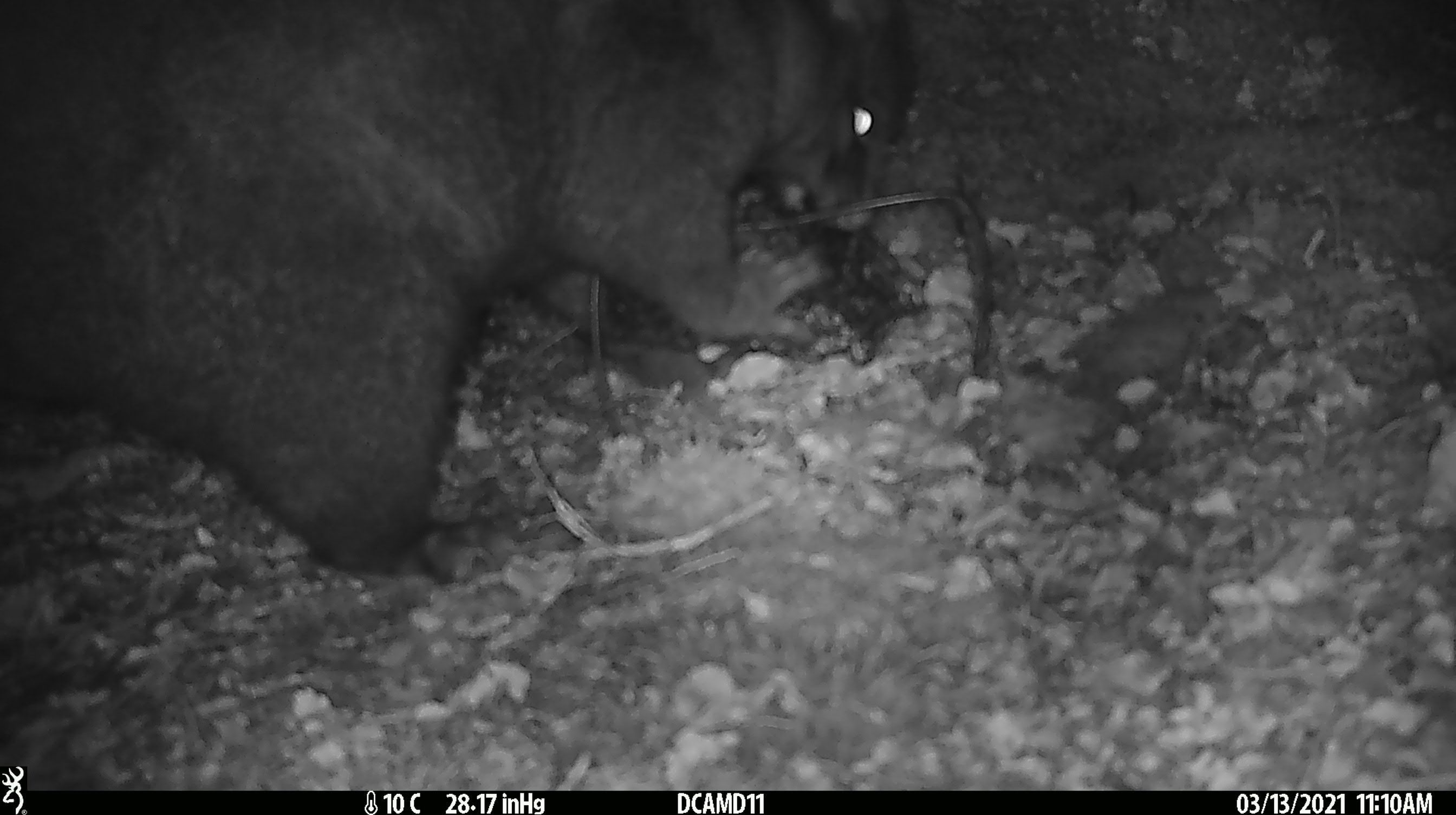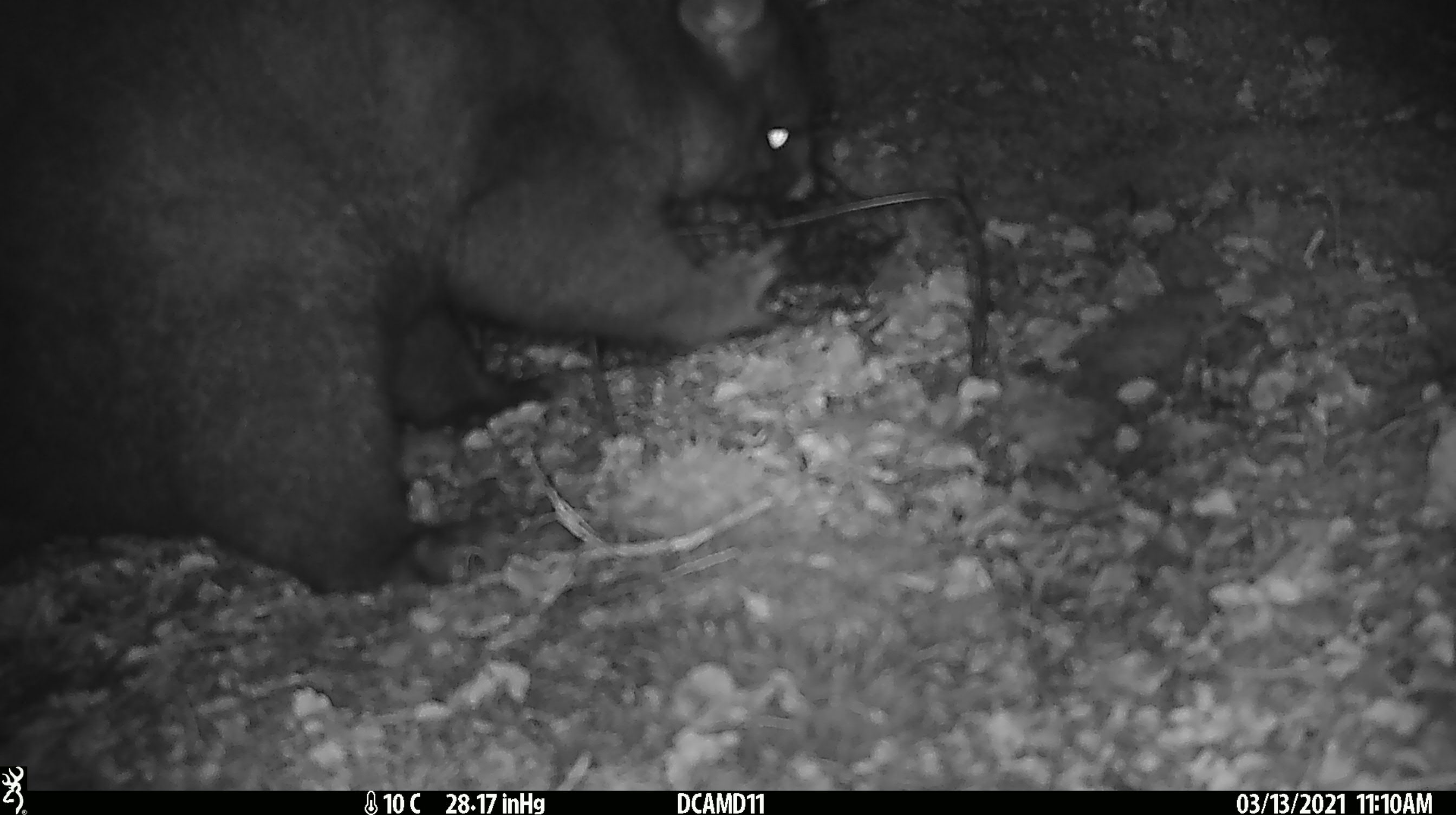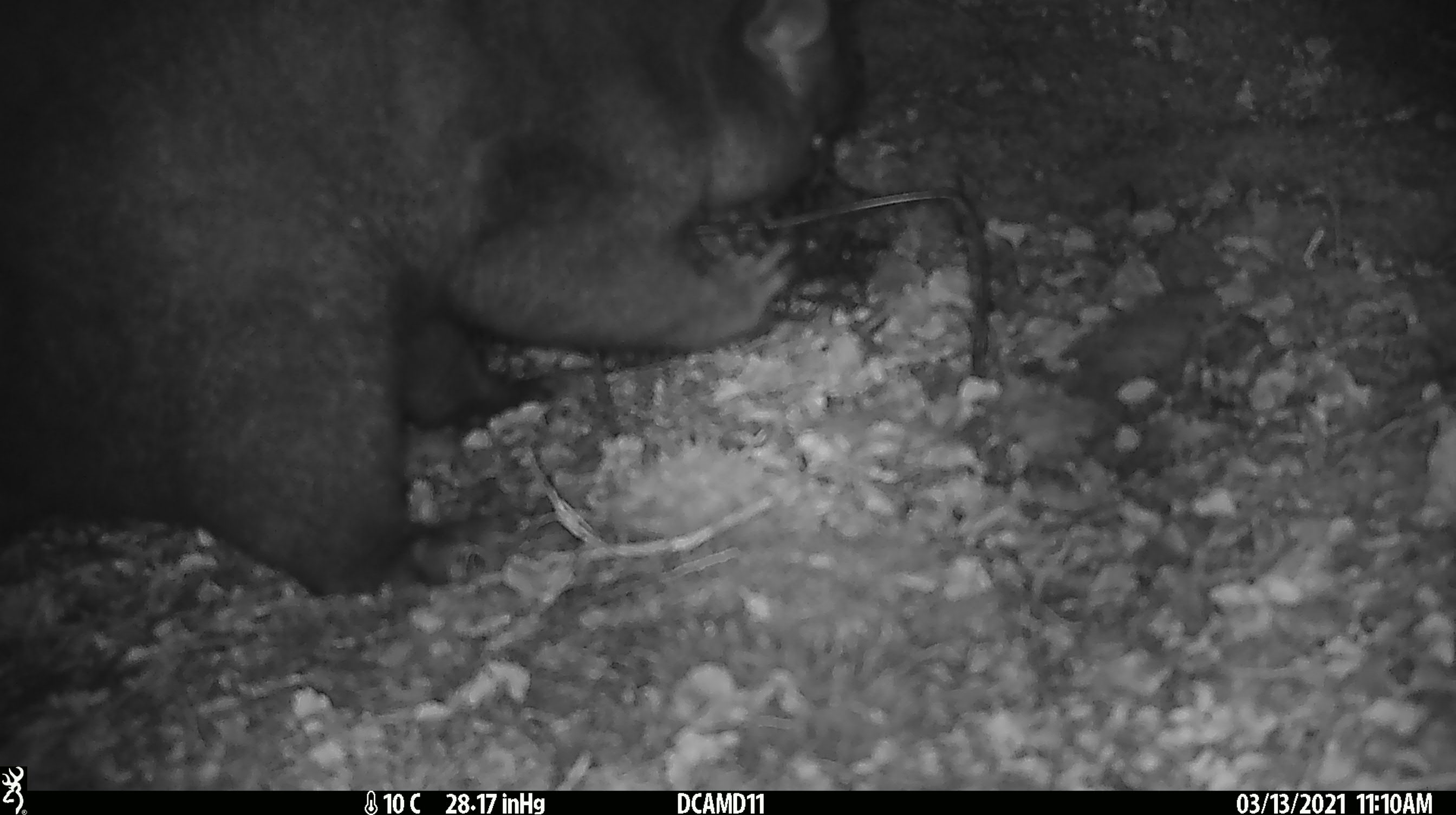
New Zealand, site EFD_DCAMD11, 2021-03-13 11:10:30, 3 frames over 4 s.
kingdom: Animalia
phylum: Chordata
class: Mammalia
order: Diprotodontia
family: Phalangeridae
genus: Trichosurus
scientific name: Trichosurus vulpecula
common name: common brushtail possum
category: possum